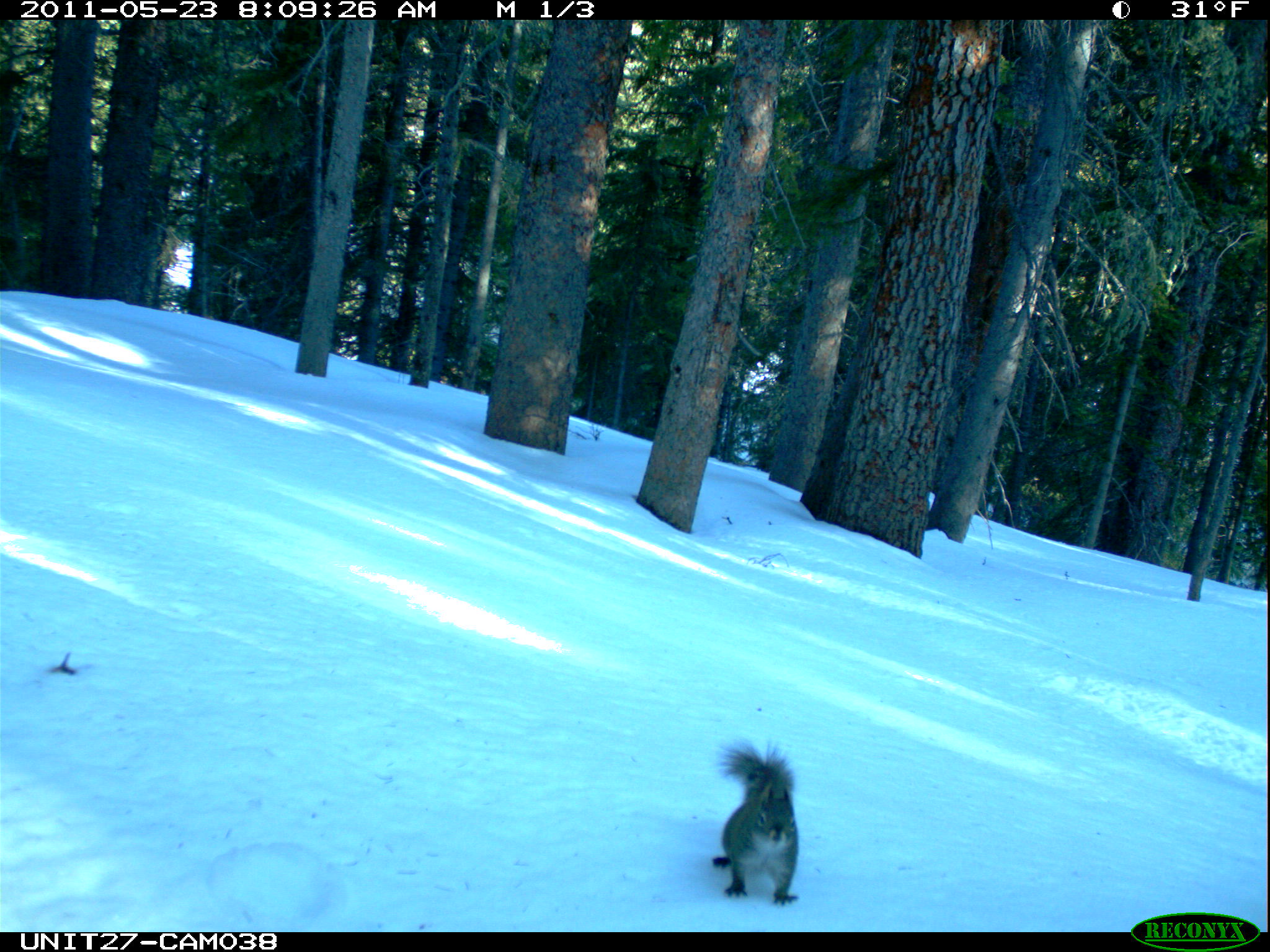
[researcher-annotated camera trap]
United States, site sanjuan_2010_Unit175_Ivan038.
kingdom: Animalia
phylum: Chordata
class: Mammalia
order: Rodentia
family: Sciuridae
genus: Tamiasciurus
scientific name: Tamiasciurus hudsonicus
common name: american red squirrel